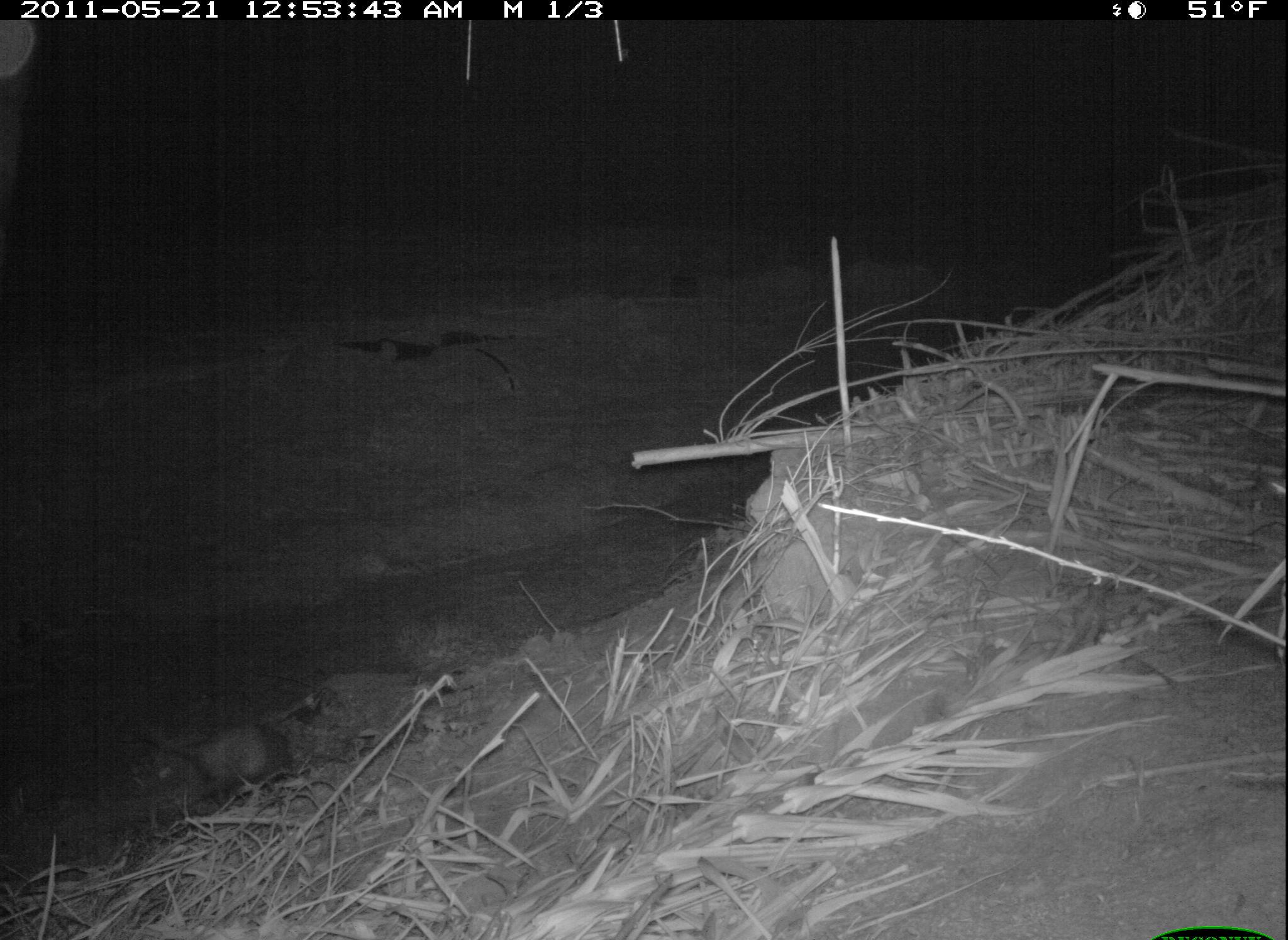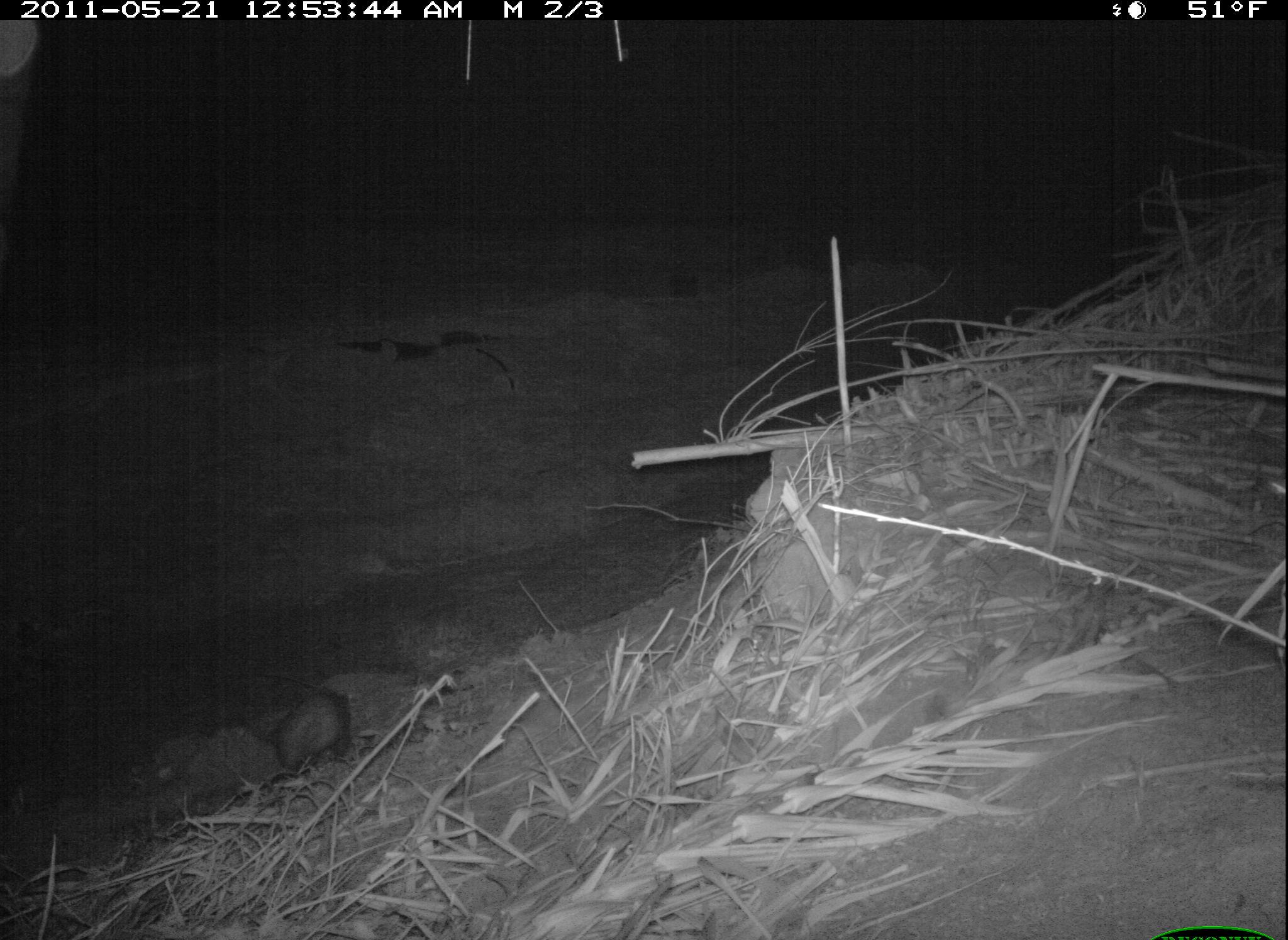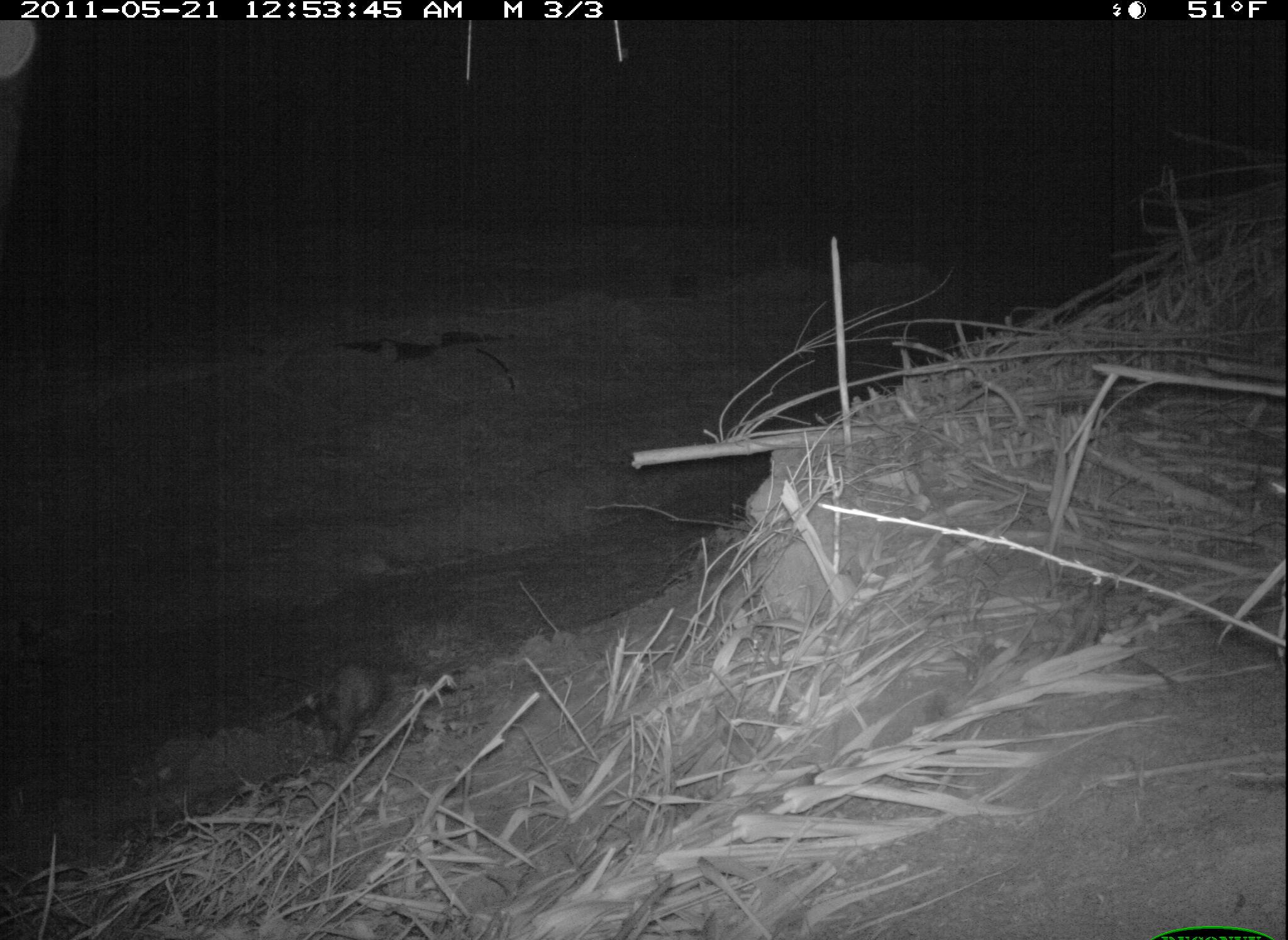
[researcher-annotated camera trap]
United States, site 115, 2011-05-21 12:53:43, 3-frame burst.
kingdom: Animalia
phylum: Chordata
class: Mammalia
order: Didelphimorphia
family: Didelphidae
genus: Didelphis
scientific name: Didelphis virginiana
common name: virginia opossum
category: opossum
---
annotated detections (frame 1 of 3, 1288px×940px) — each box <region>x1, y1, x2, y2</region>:
opossum: <region>97, 676, 329, 809</region>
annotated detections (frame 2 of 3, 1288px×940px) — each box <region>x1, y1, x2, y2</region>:
opossum: <region>256, 676, 370, 789</region>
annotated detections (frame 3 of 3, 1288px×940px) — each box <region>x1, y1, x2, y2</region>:
opossum: <region>288, 636, 411, 773</region>